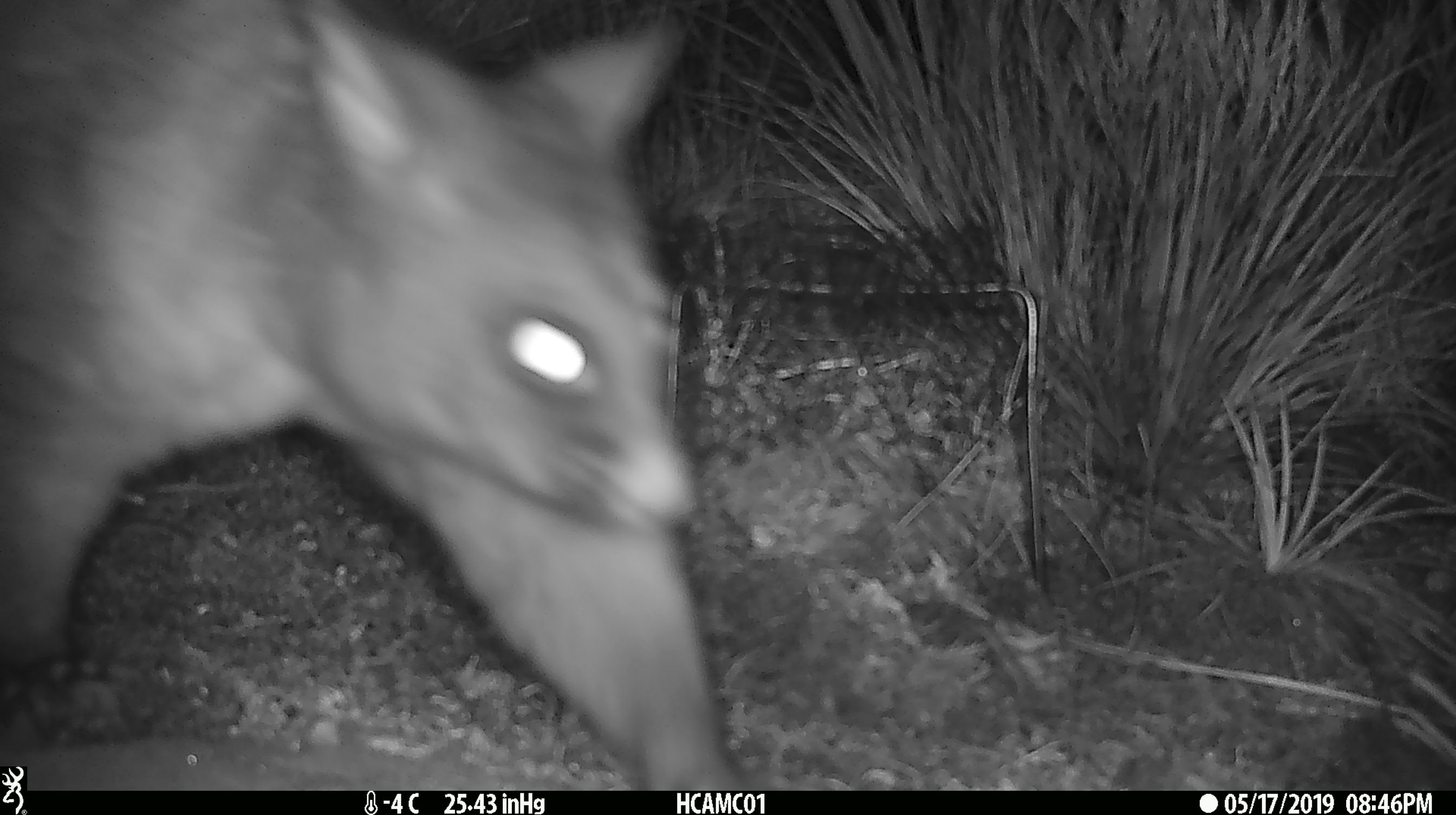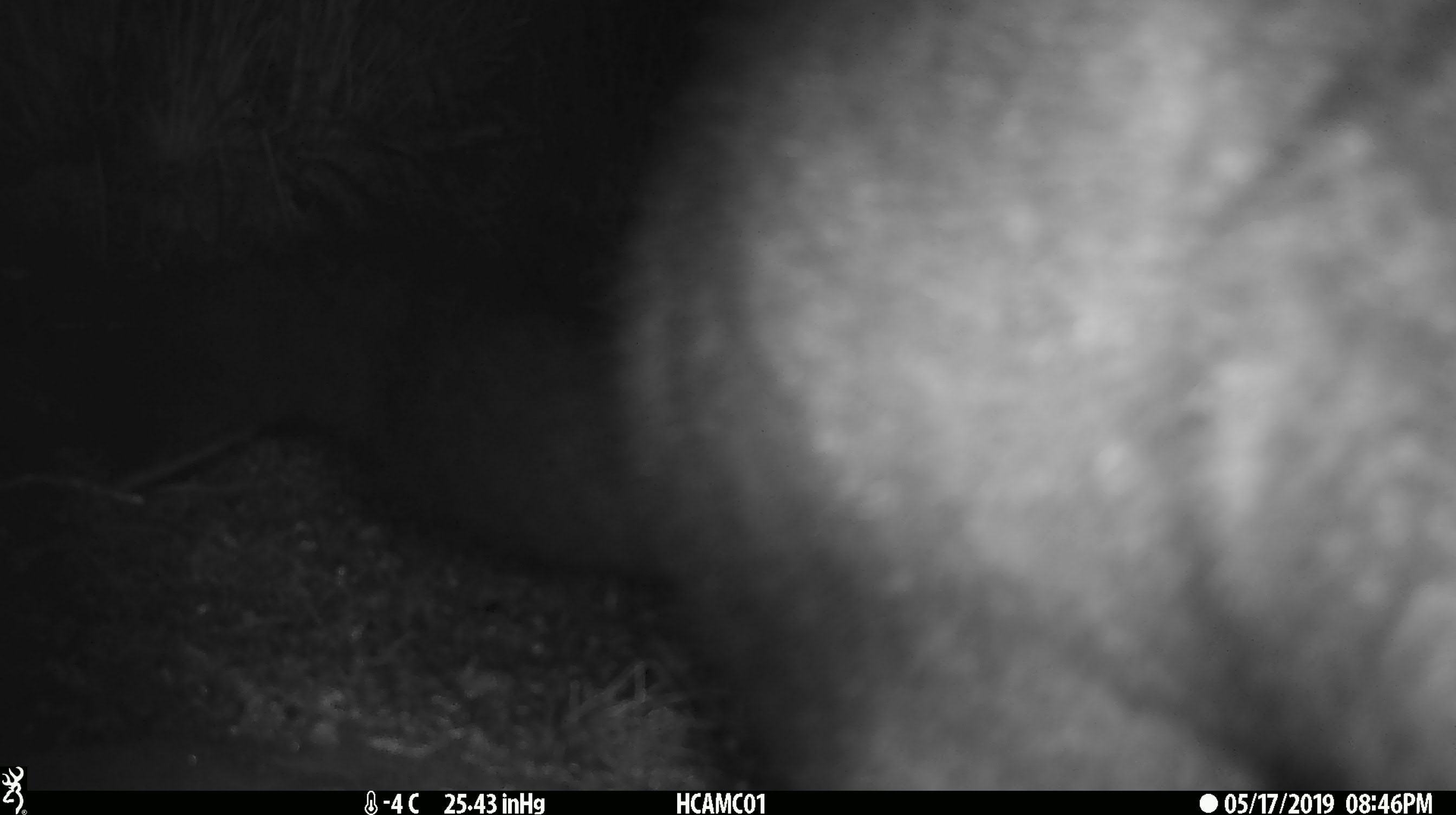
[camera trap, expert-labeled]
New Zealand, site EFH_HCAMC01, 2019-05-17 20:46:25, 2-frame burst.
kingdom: Animalia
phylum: Chordata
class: Mammalia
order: Diprotodontia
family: Phalangeridae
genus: Trichosurus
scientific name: Trichosurus vulpecula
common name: common brushtail possum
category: possum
Possum (common brushtail possum) (Trichosurus vulpecula).